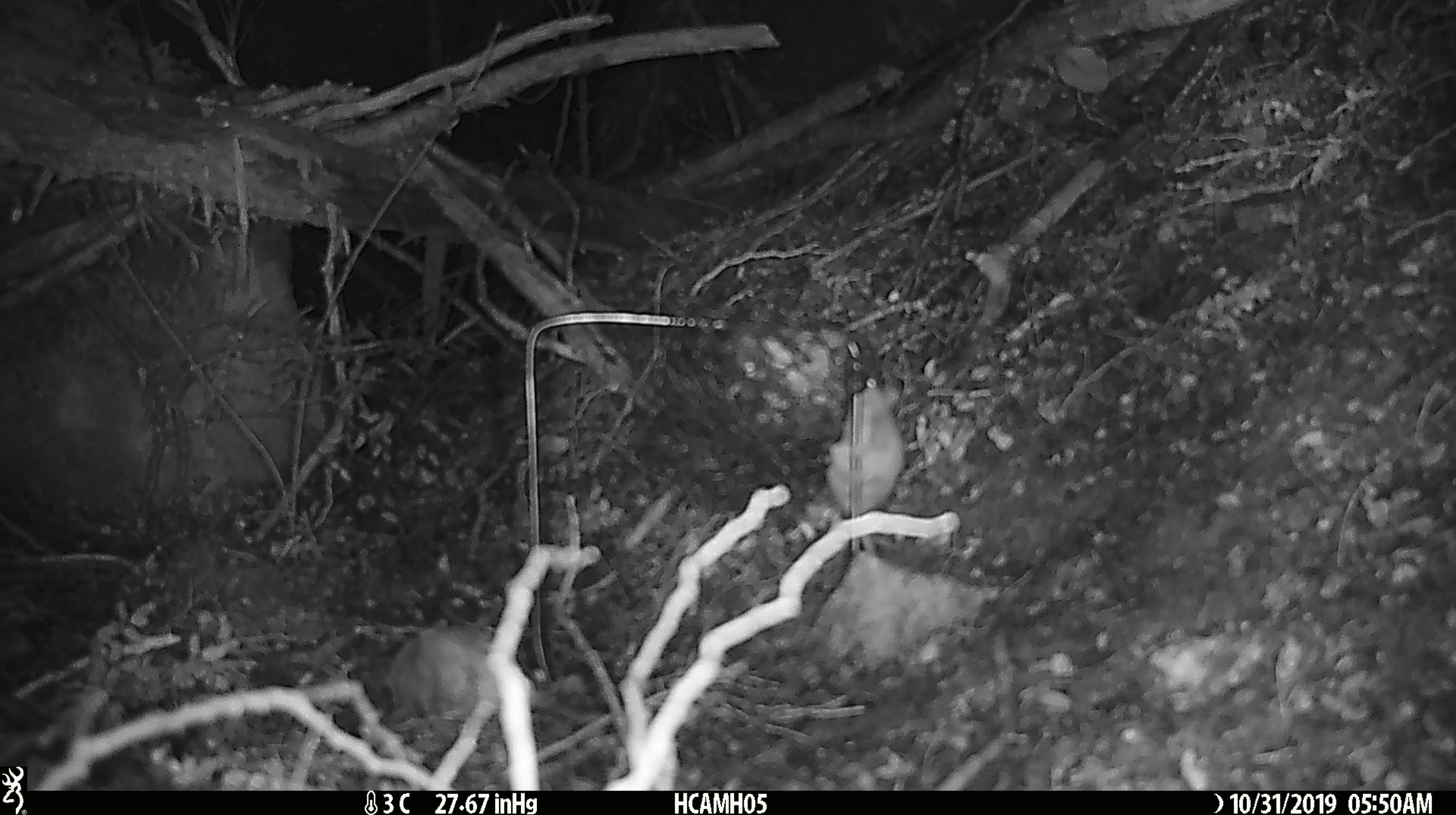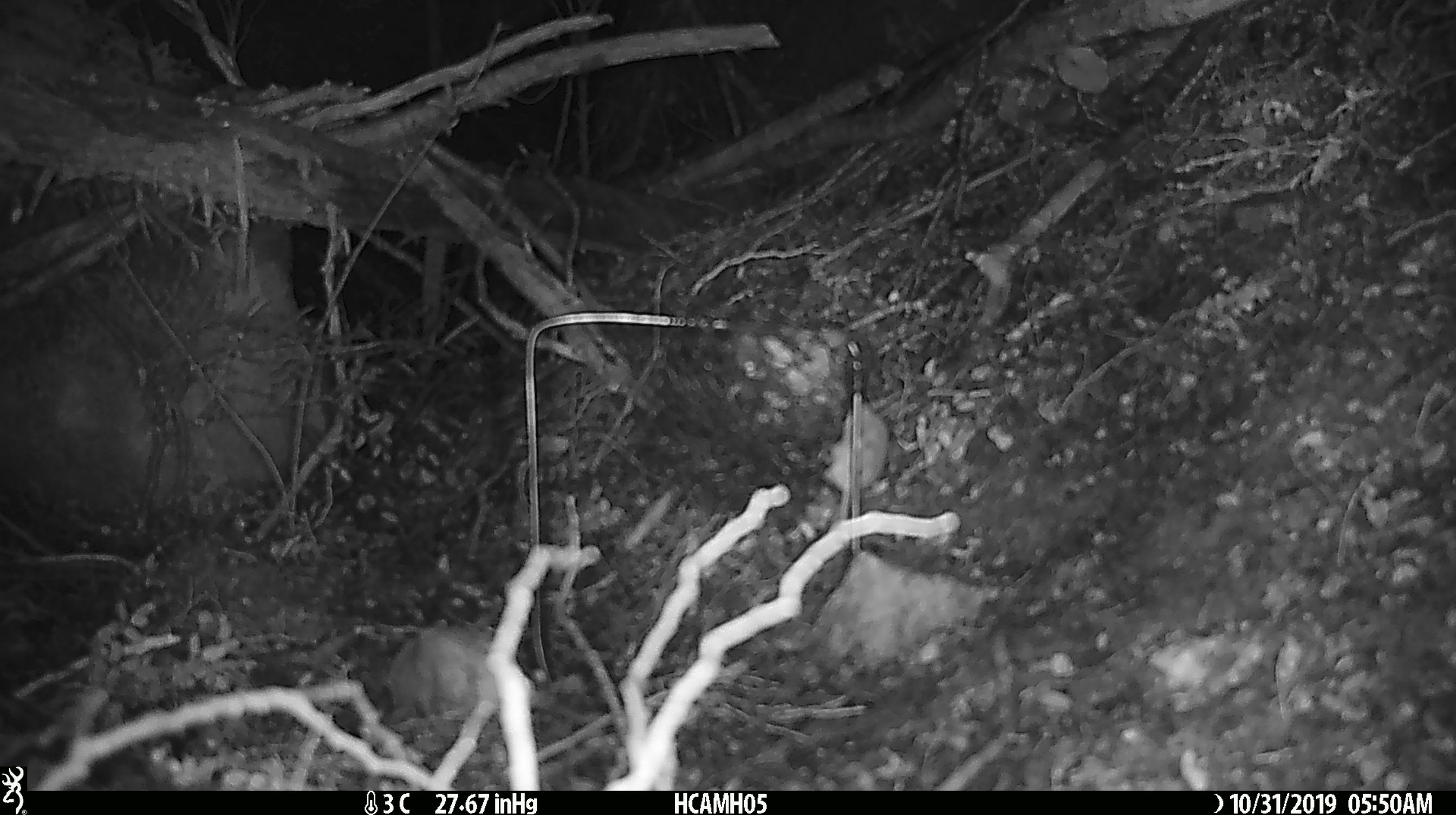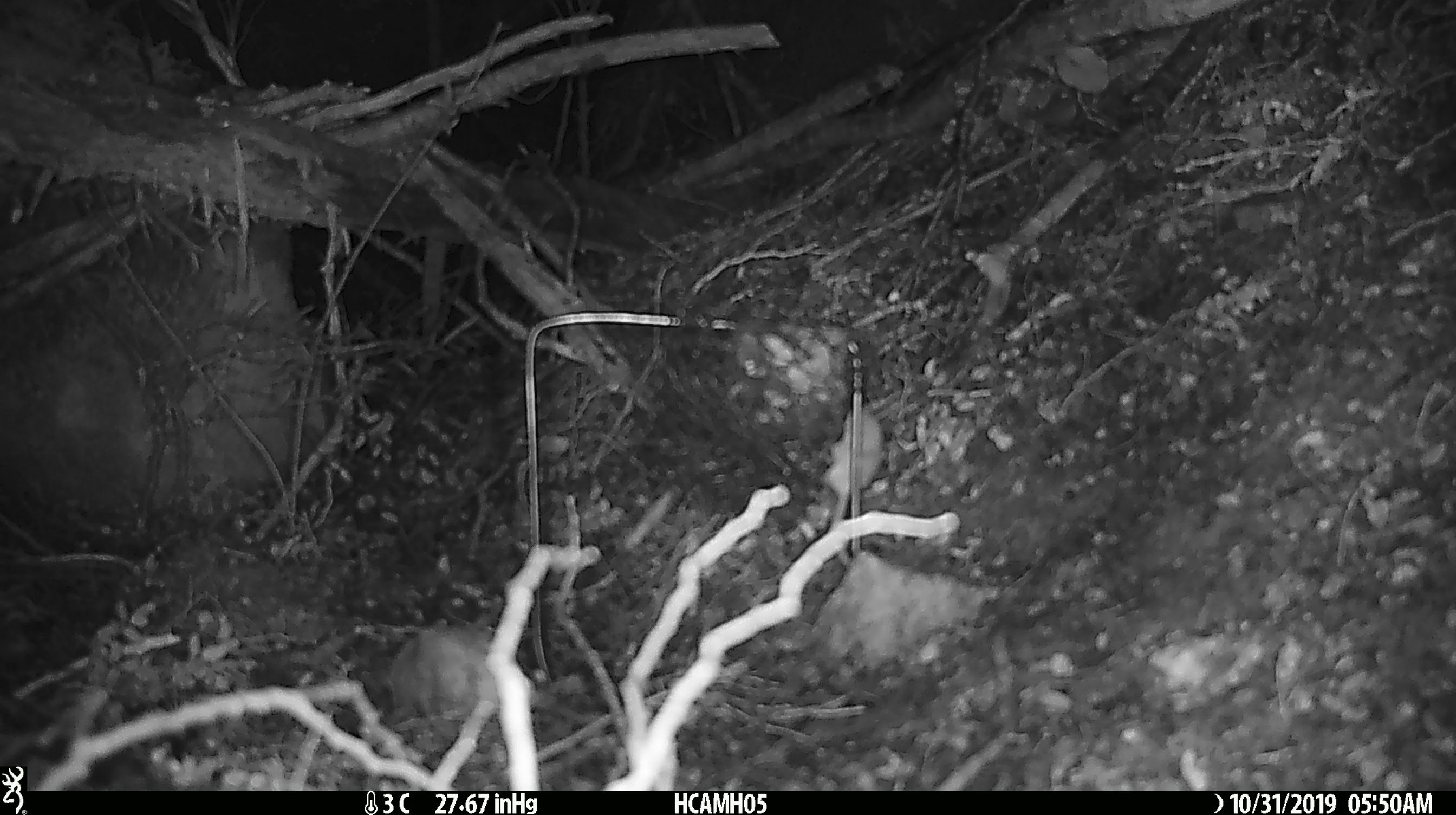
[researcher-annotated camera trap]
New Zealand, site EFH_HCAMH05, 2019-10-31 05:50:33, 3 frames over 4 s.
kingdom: Animalia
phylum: Chordata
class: Mammalia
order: Rodentia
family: Muridae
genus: Mus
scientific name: Mus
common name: mouse